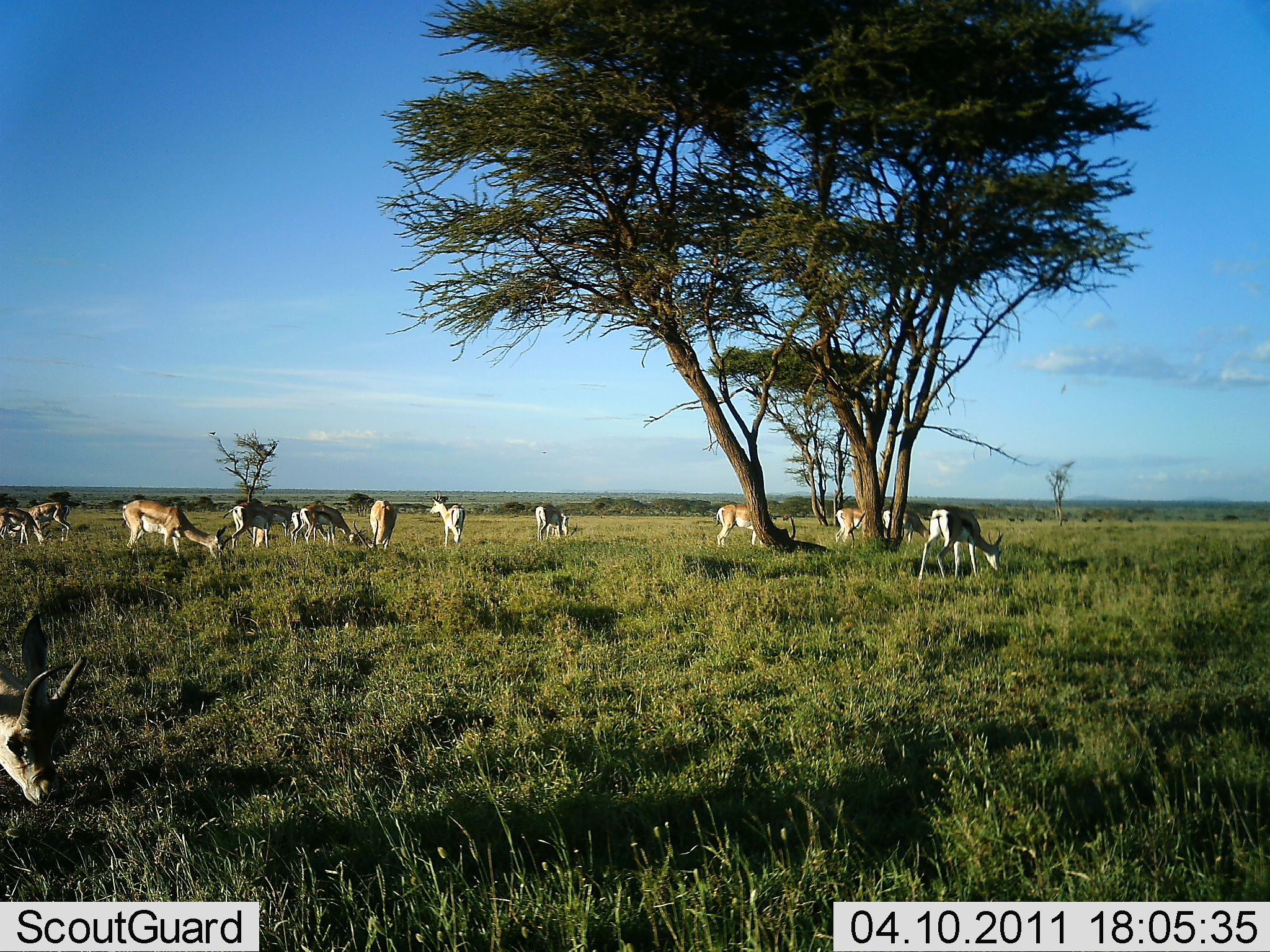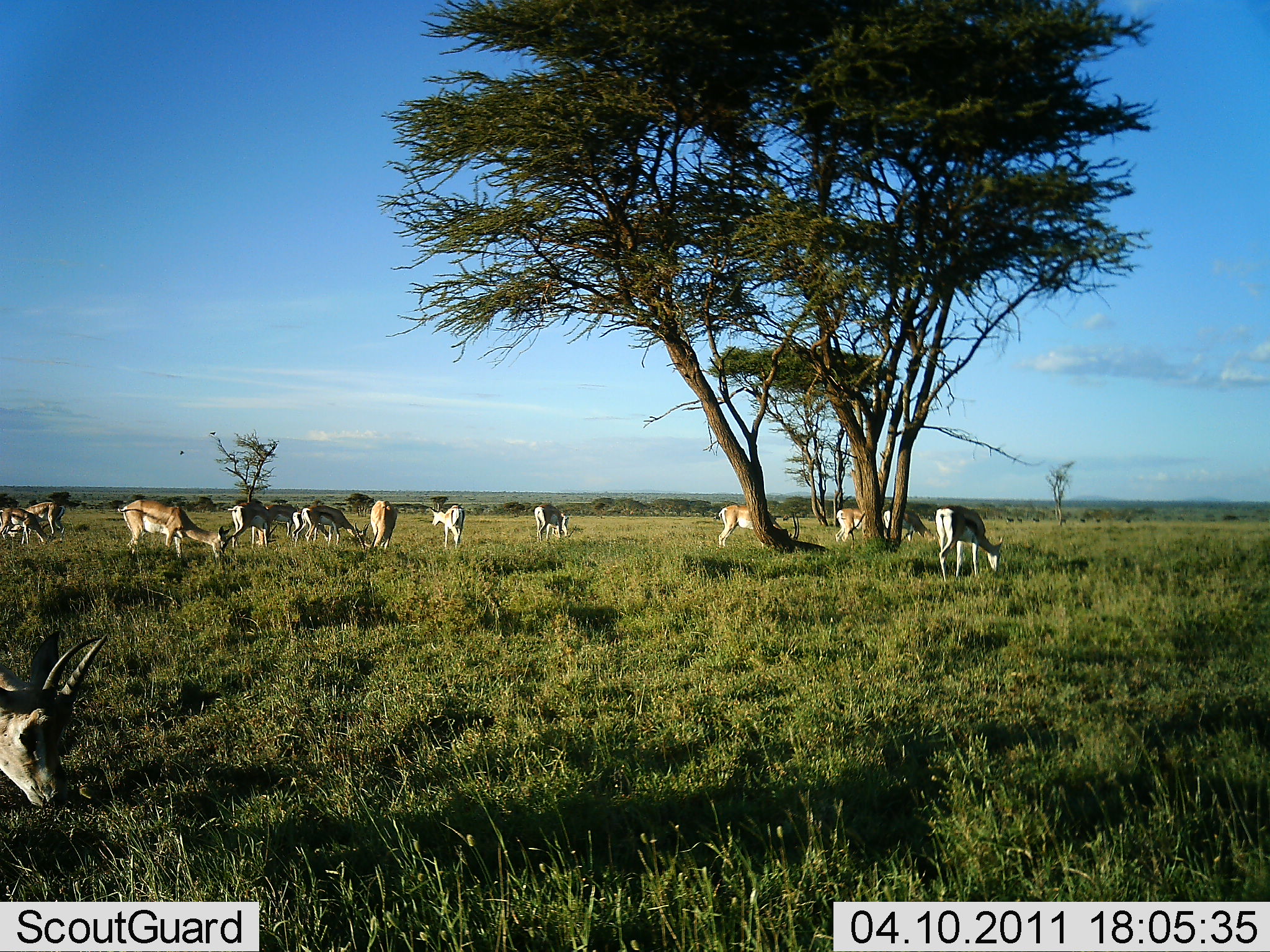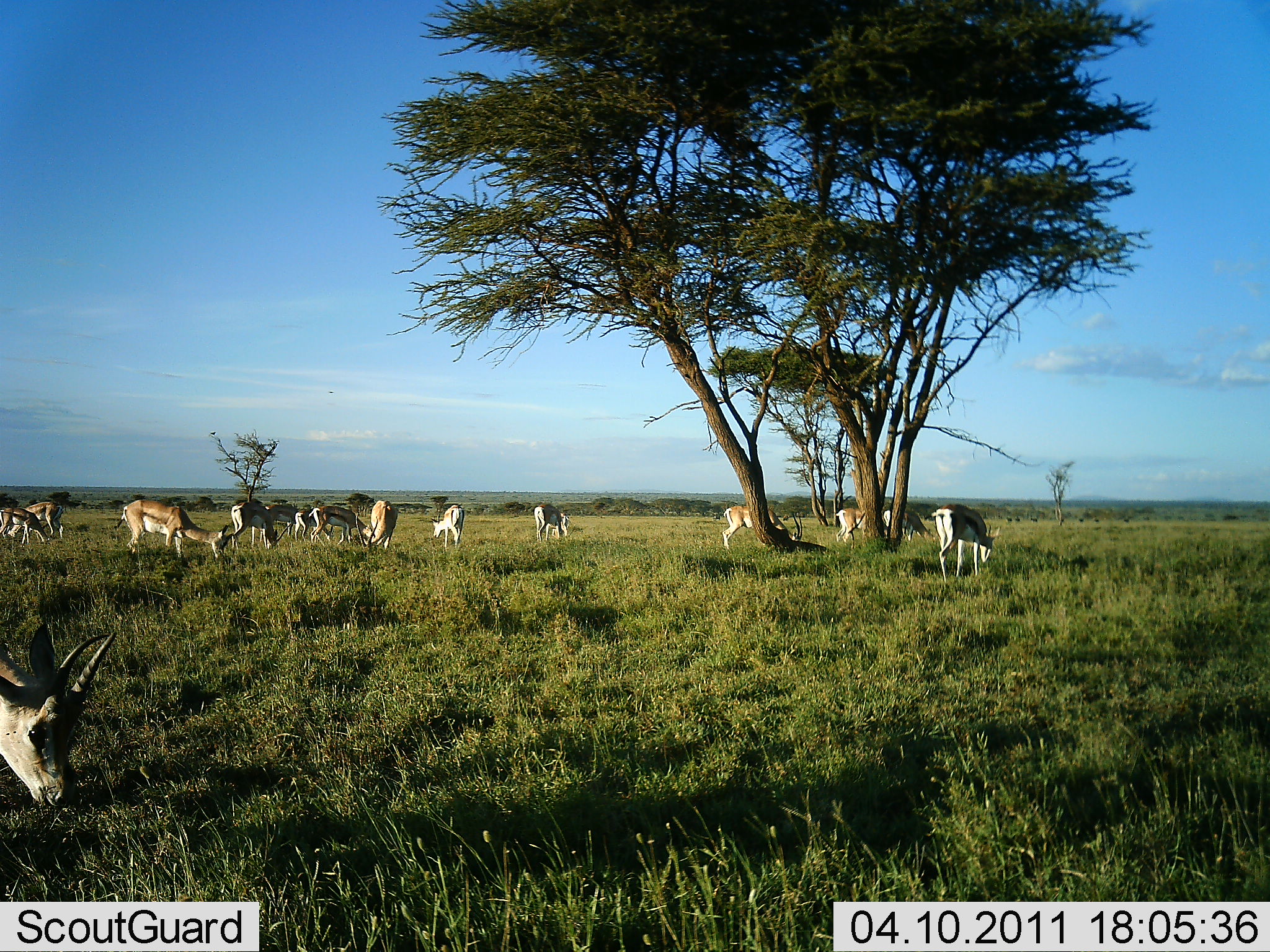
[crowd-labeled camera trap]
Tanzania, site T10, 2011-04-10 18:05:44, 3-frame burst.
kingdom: Animalia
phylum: Chordata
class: Mammalia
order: Artiodactyla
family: Bovidae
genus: Eudorcas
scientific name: Eudorcas thomsonii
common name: thomson's gazelle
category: gazellethomsons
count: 11-50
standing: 53%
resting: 0%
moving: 7%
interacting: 7%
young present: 0%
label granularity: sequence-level